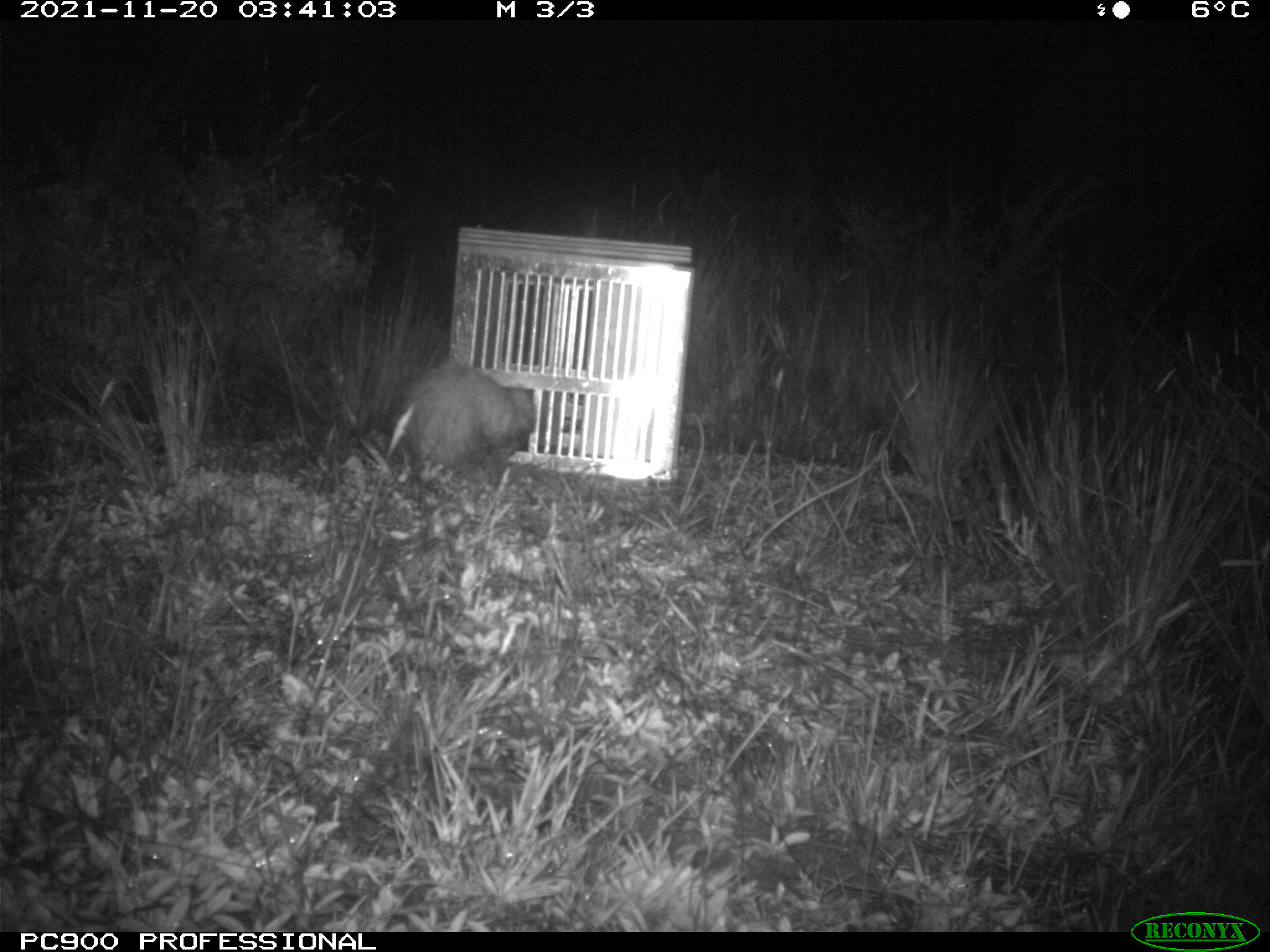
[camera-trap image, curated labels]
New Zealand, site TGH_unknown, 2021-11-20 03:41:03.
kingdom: Animalia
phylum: Chordata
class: Mammalia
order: Carnivora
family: Mustelidae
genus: Mustela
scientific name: Mustela furo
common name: ferret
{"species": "ferret (Mustela furo)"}